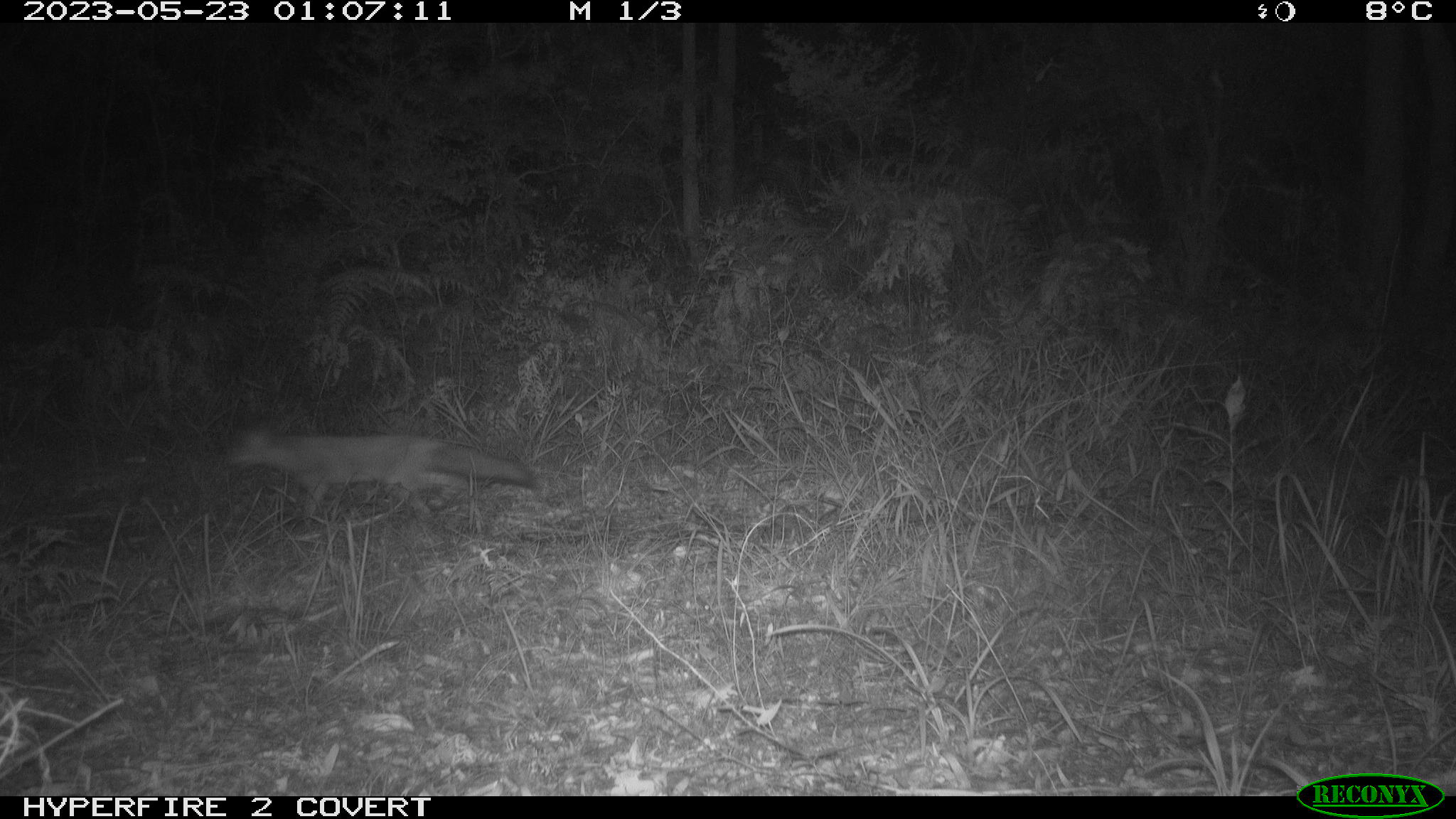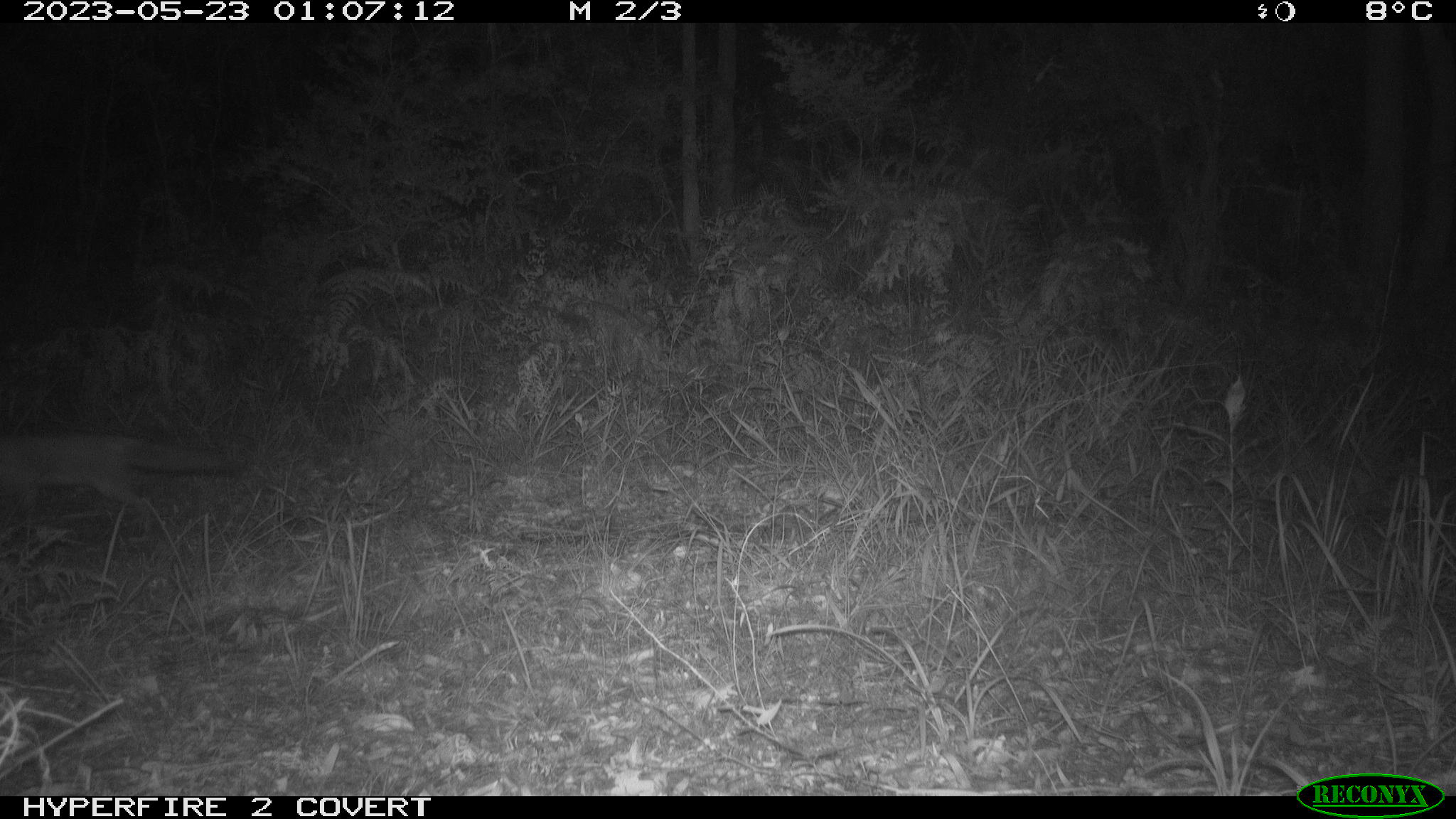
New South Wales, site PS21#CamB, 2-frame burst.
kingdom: Animalia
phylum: Chordata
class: Mammalia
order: Carnivora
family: Canidae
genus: Vulpes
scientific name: Vulpes vulpes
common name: red fox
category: fox